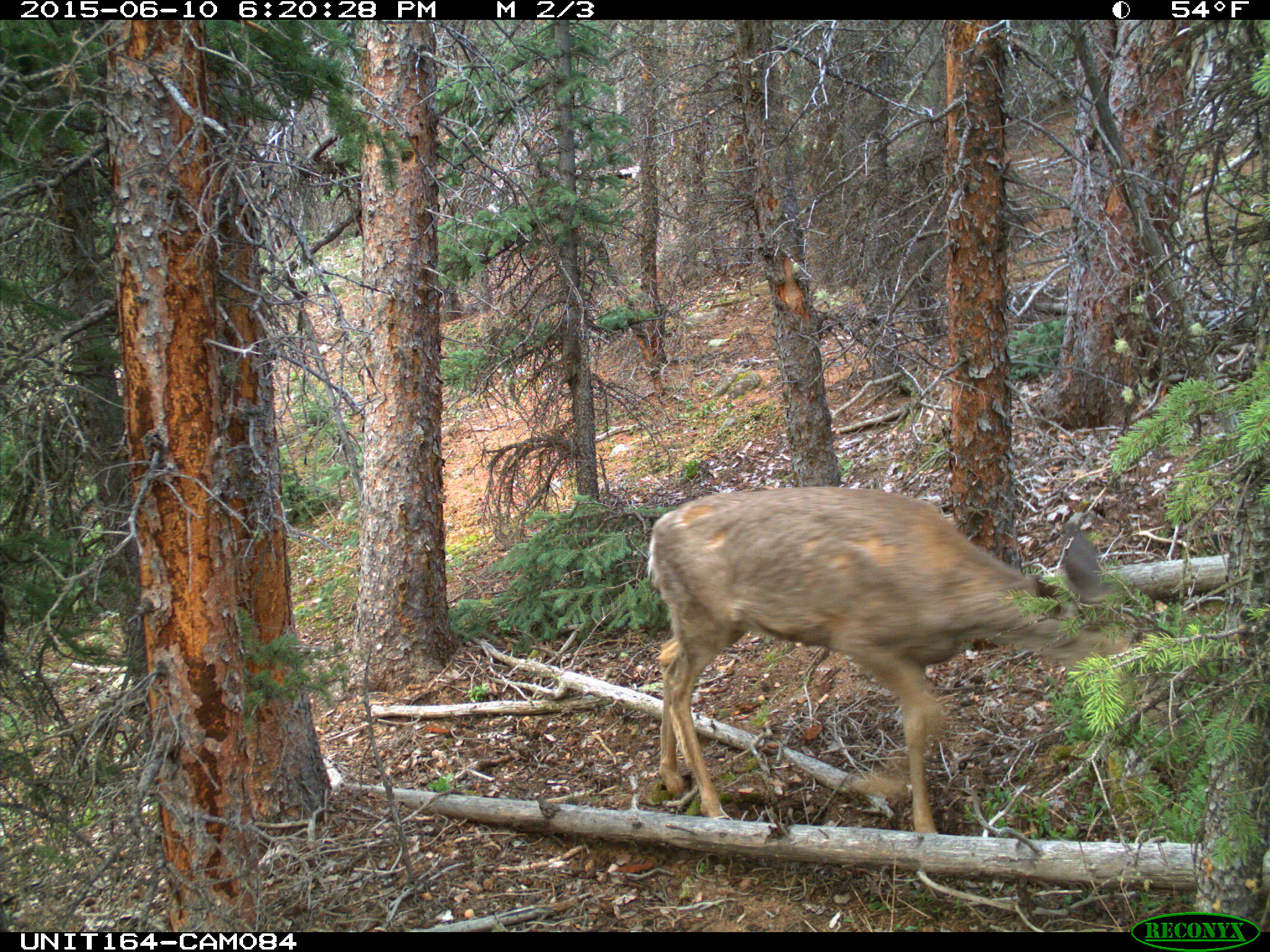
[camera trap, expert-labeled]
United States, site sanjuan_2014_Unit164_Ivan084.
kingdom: Animalia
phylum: Chordata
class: Mammalia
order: Artiodactyla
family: Cervidae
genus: Odocoileus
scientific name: Odocoileus hemionus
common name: mule deer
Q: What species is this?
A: Odocoileus hemionus (mule deer).